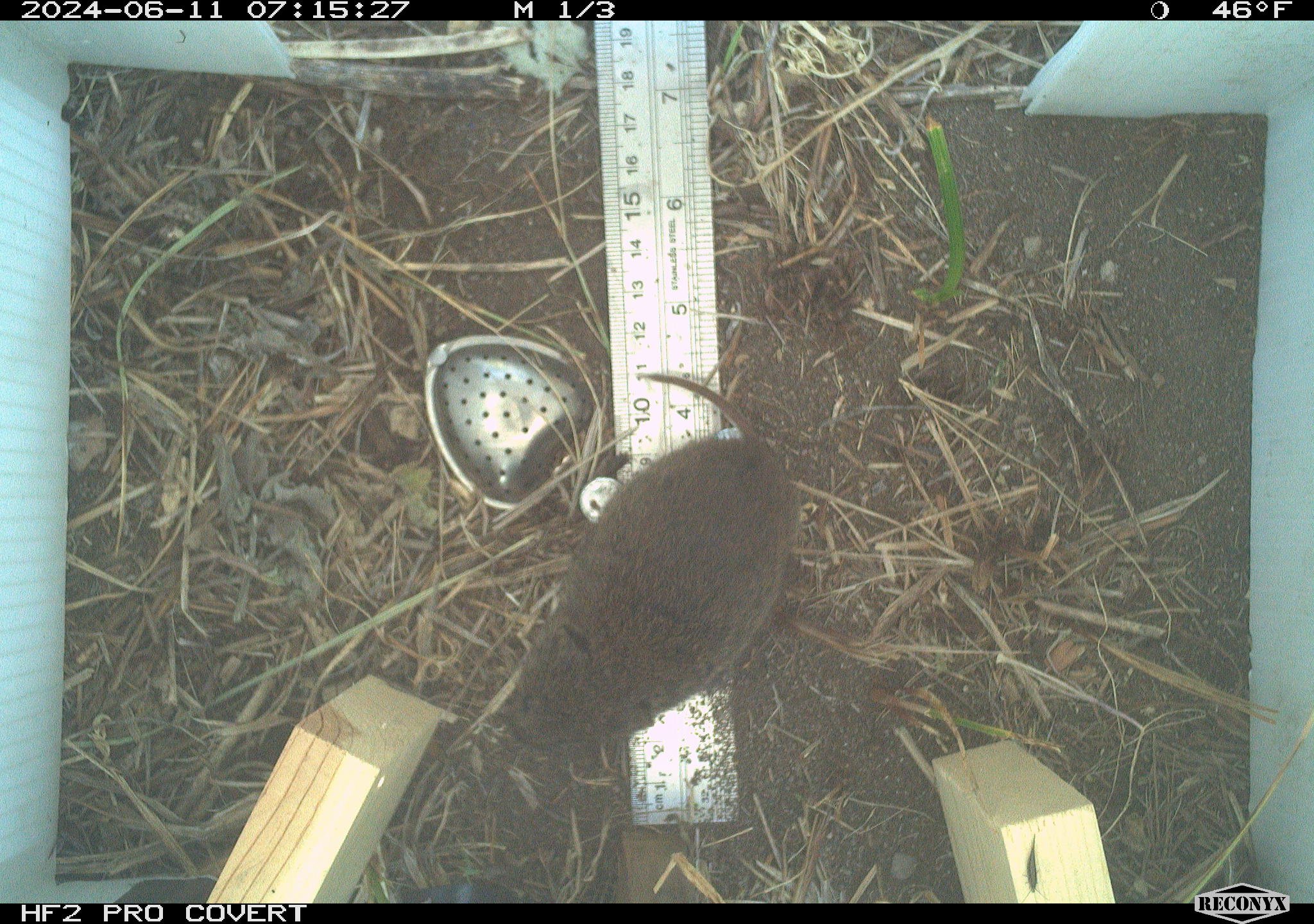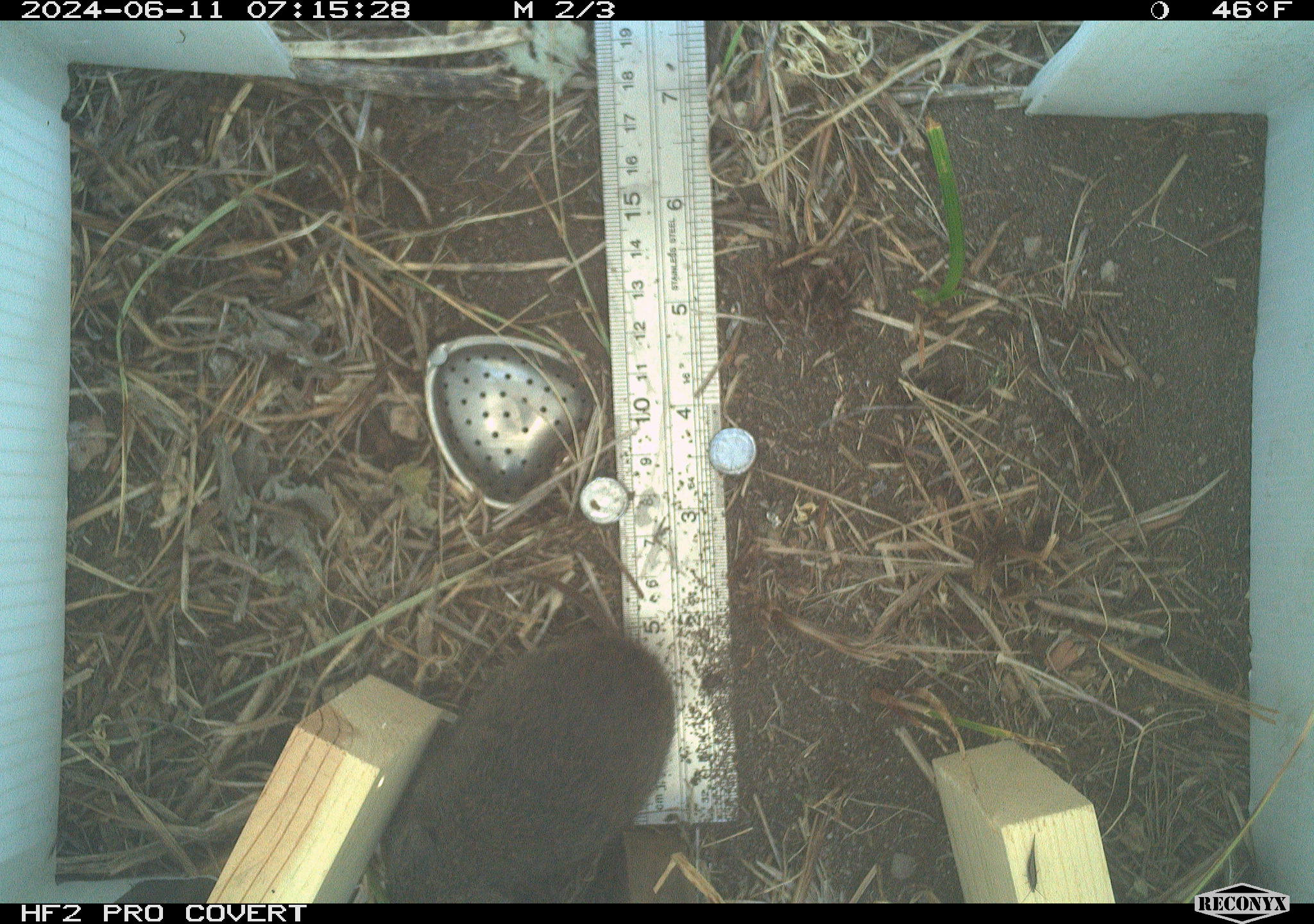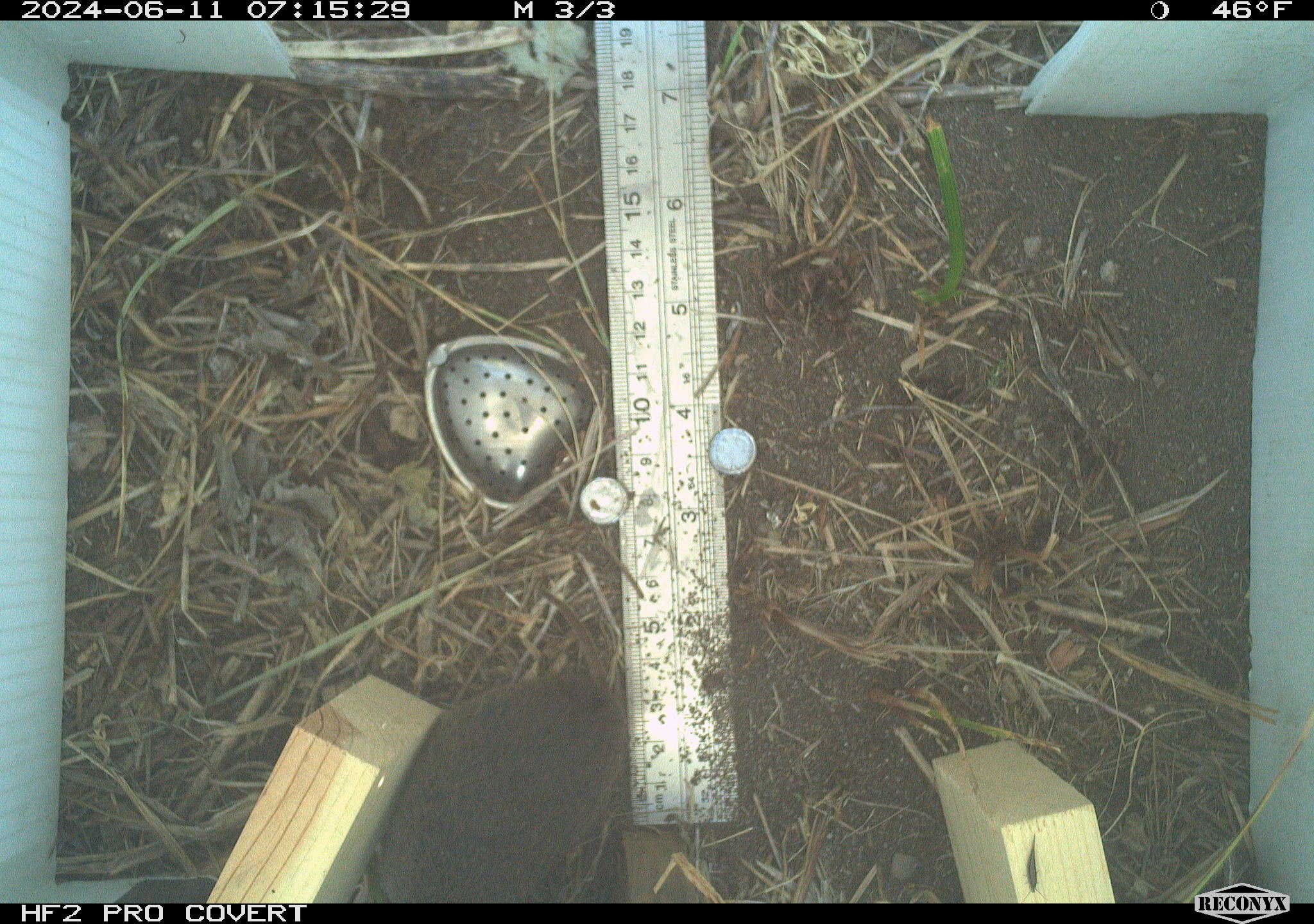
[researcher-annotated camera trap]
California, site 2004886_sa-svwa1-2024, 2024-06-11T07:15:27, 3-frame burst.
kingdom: Animalia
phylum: Chordata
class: Mammalia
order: Rodentia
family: Cricetidae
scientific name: Arvicolinae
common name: voles, lemmings, and muskrats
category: arvicolinae subfamily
Arvicolinae subfamily (voles, lemmings, and muskrats) (Arvicolinae).